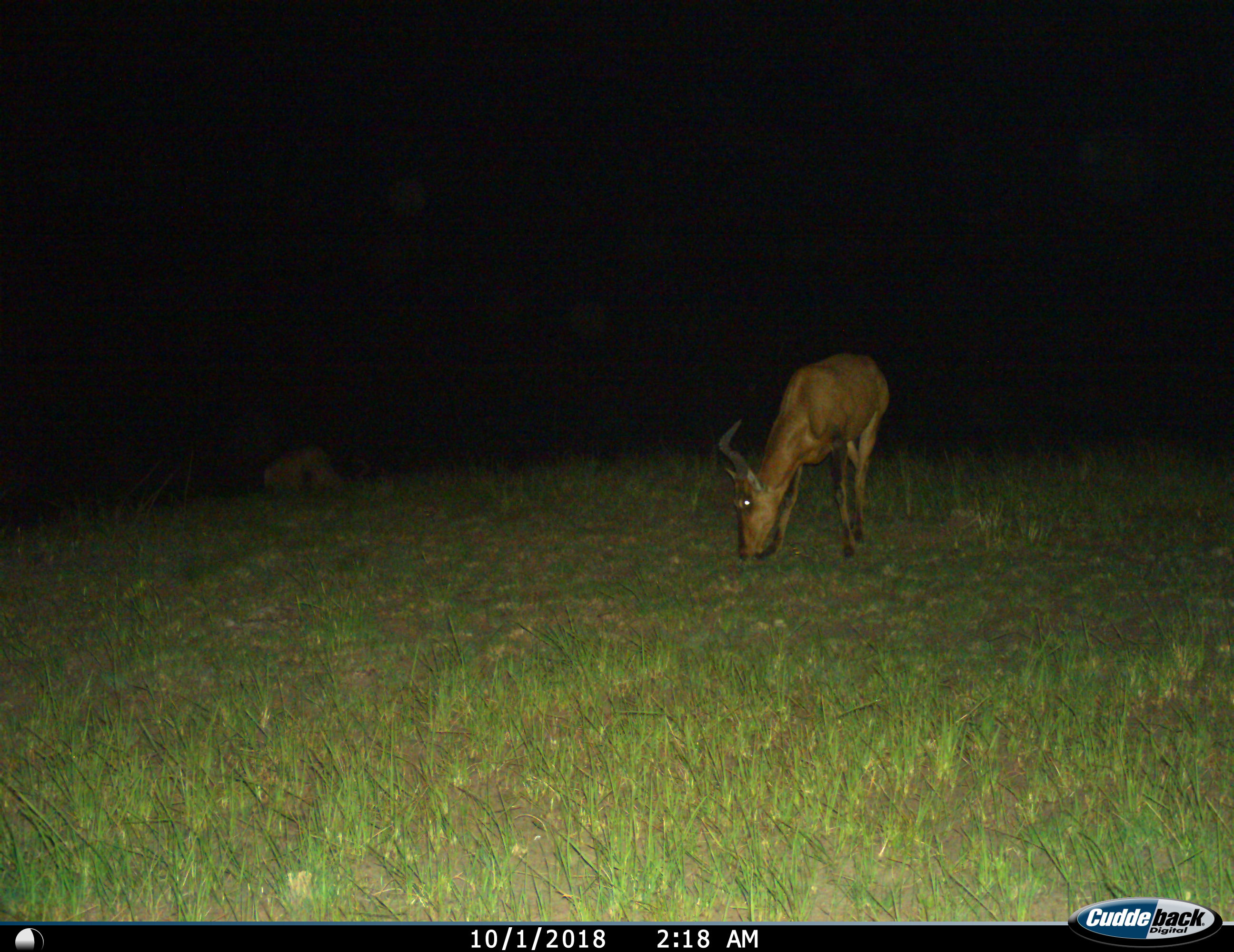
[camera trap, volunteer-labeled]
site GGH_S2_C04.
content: unidentified animal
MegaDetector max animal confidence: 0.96